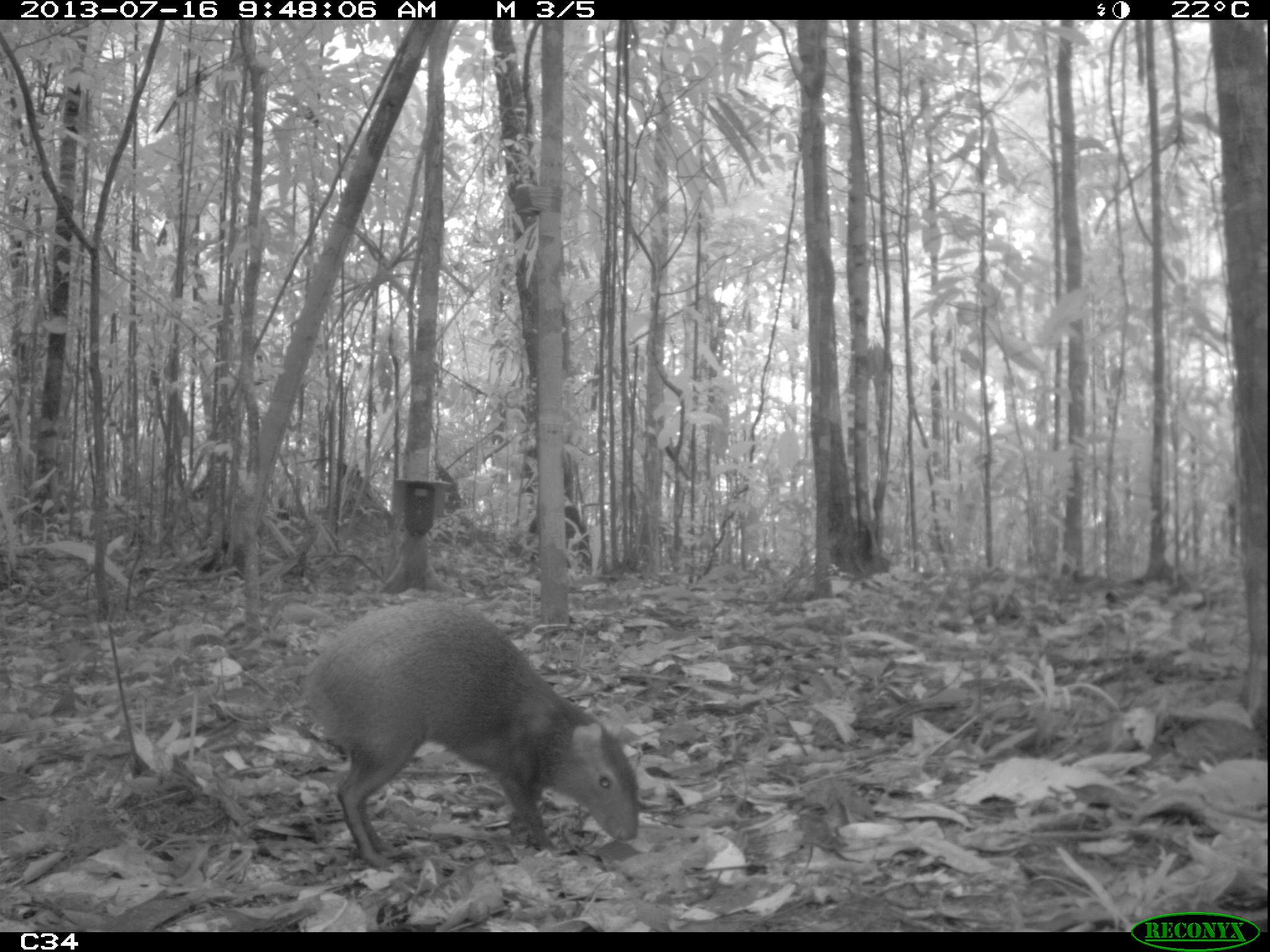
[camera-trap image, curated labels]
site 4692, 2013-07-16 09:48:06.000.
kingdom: Animalia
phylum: Chordata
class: Mammalia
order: Rodentia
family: Dasyproctidae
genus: Dasyprocta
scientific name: Dasyprocta leporina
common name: red-rumped agouti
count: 1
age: adult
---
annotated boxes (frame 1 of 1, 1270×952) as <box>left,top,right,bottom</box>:
dasyprocta leporina: <box>298,599,639,871</box>